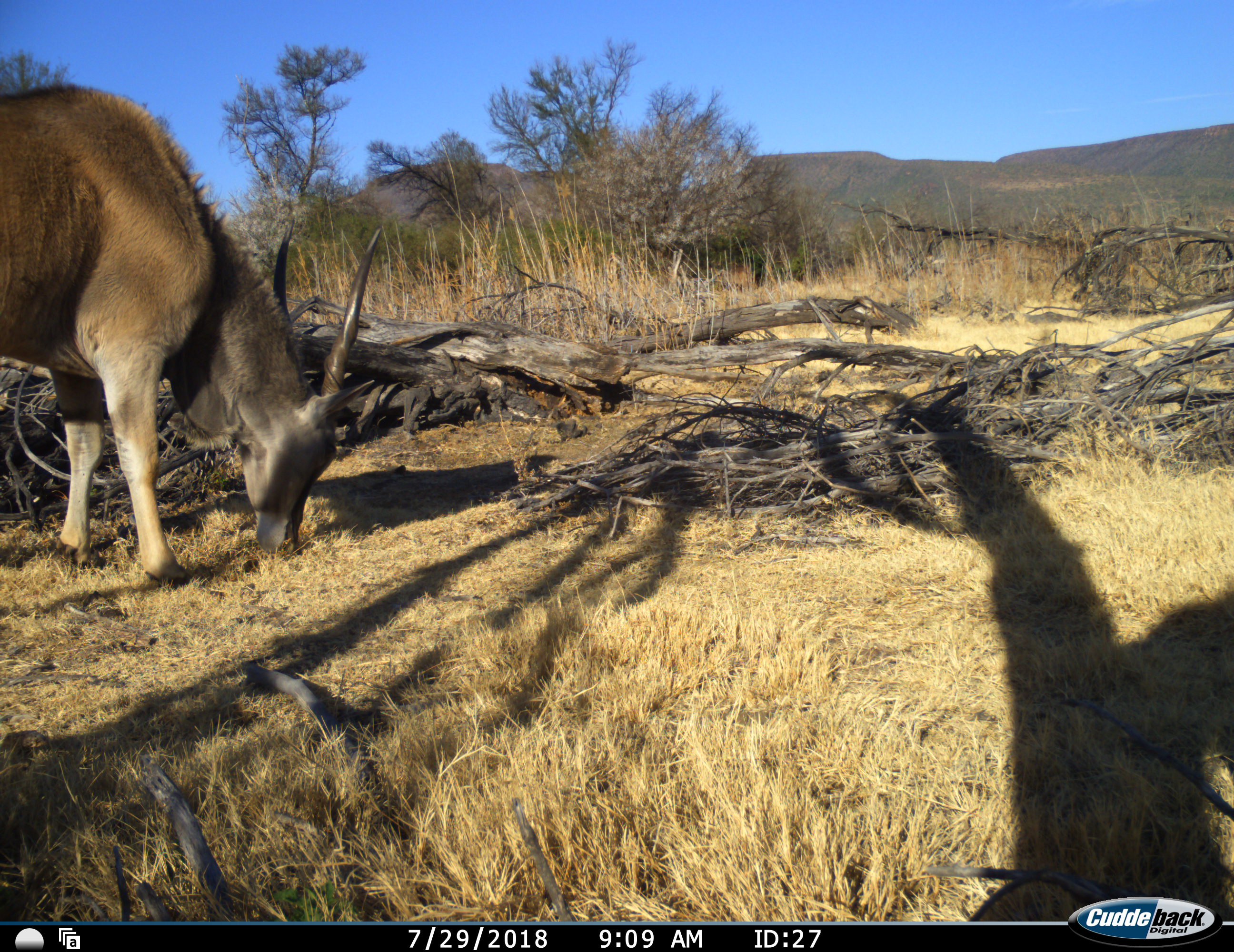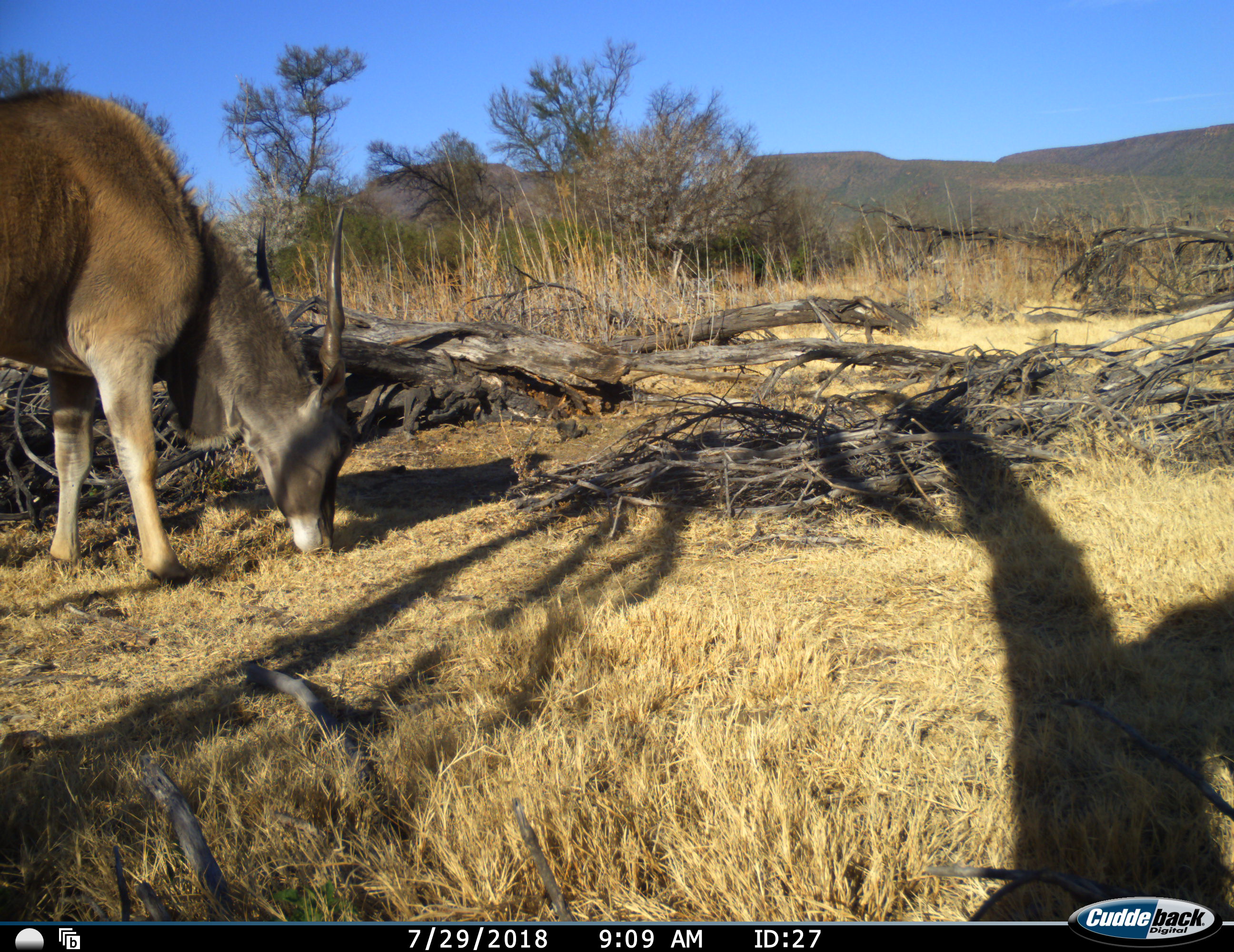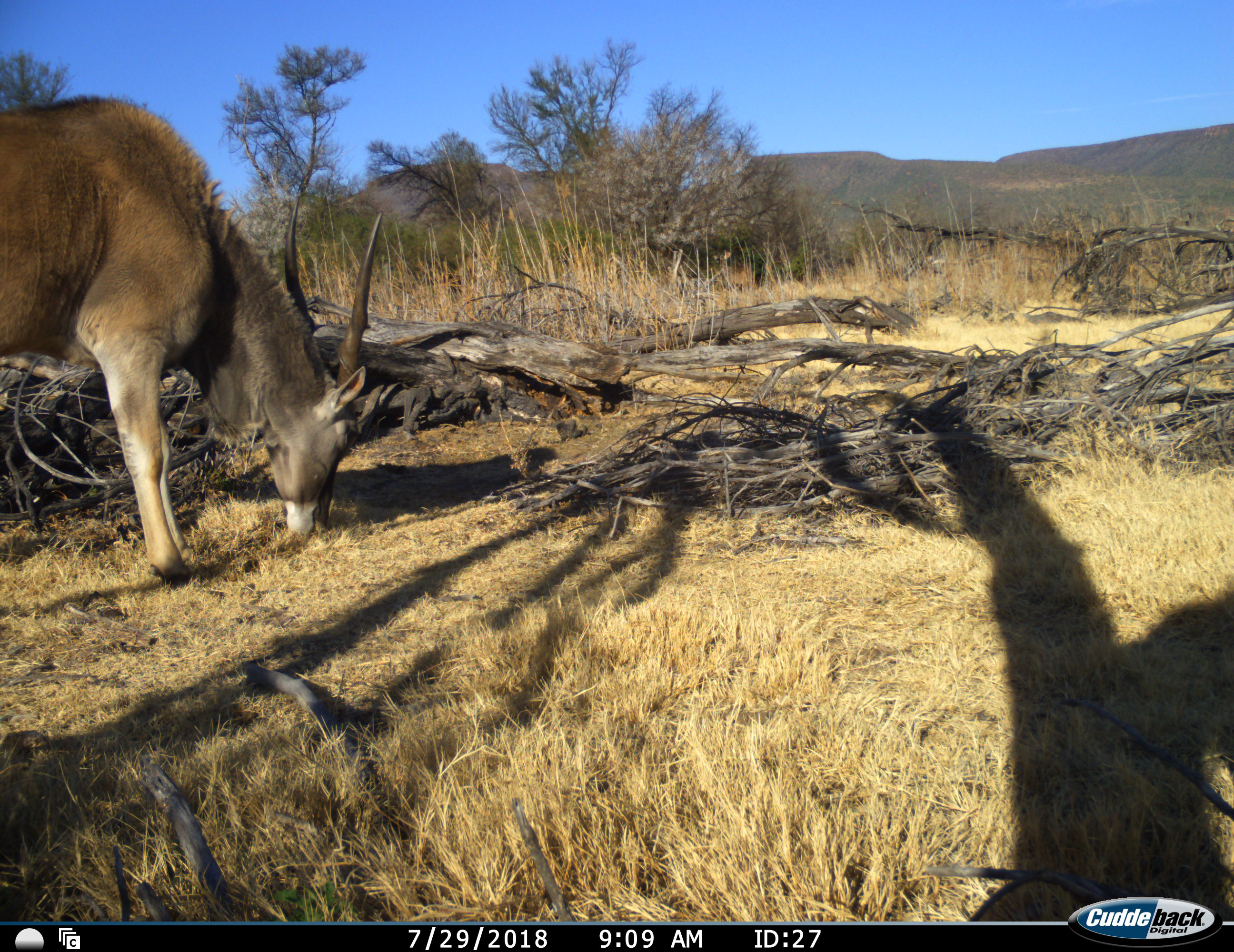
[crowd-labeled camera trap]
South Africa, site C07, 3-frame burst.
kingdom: Animalia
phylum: Chordata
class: Mammalia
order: Artiodactyla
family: Bovidae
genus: Tragelaphus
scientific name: Tragelaphus oryx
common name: eland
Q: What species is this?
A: Eland (Tragelaphus oryx).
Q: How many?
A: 1.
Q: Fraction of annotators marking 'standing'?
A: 22%.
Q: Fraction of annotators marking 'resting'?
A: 0%.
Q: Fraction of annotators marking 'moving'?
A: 0%.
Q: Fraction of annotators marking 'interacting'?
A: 0%.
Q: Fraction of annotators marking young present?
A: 0%.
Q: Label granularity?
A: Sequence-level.